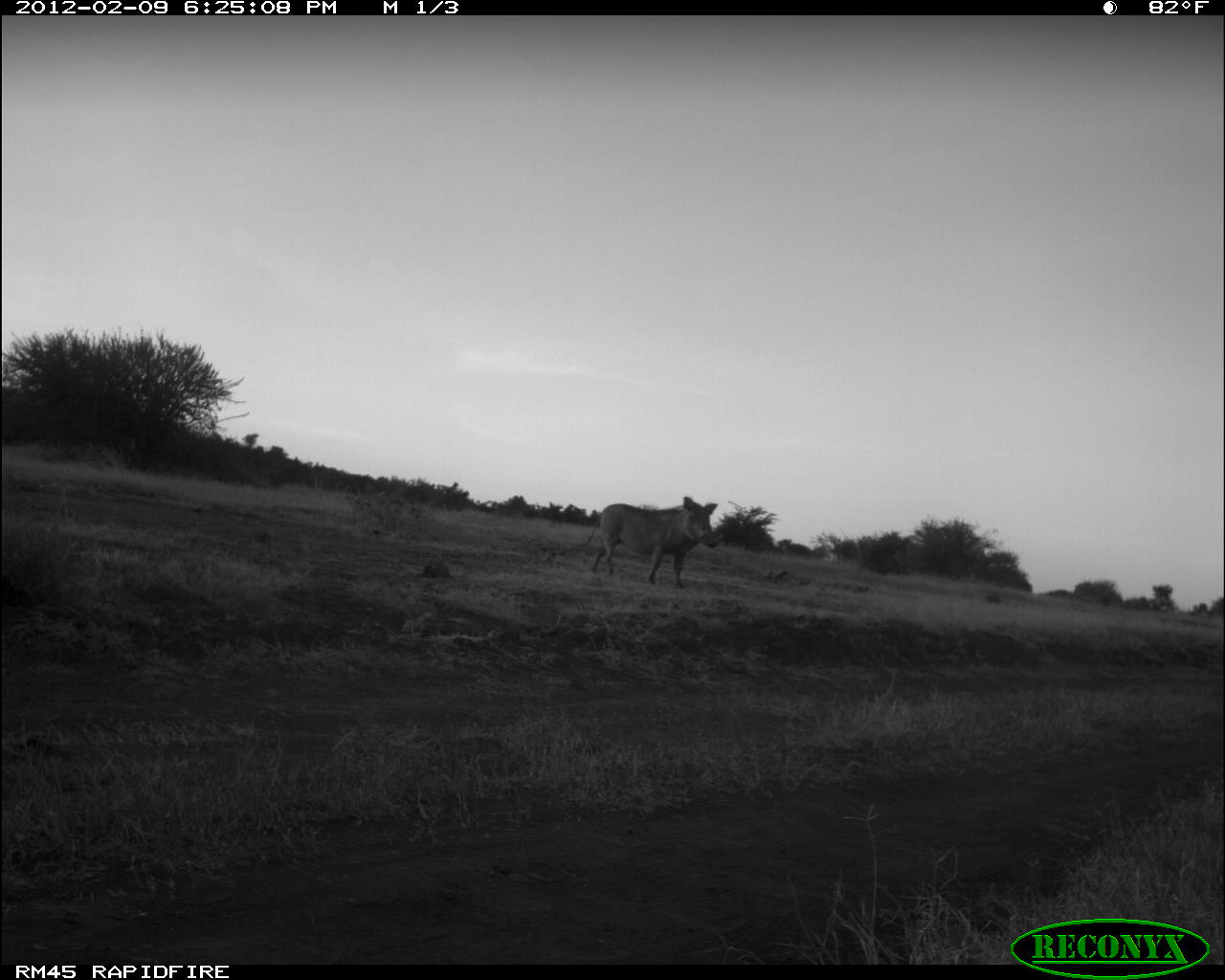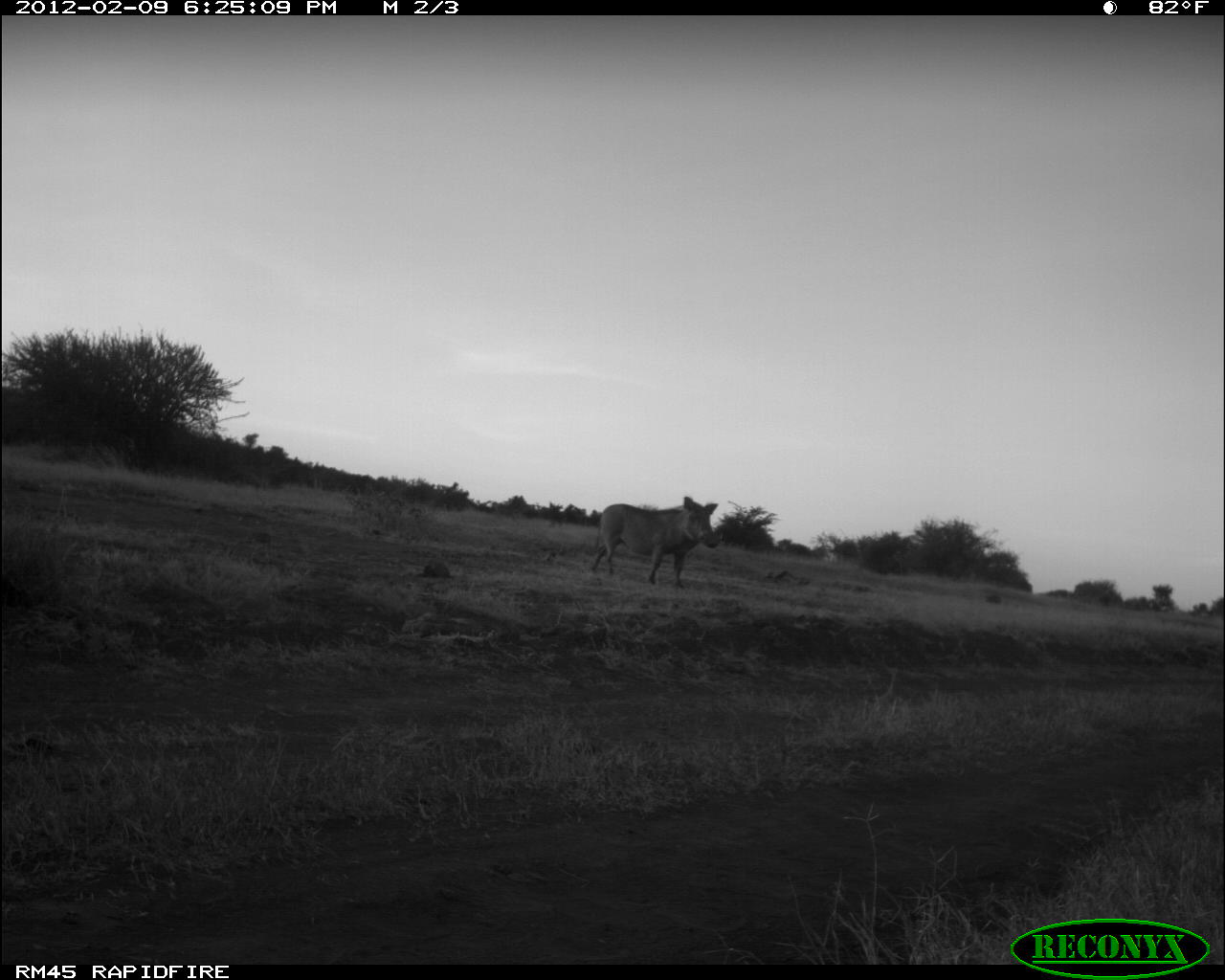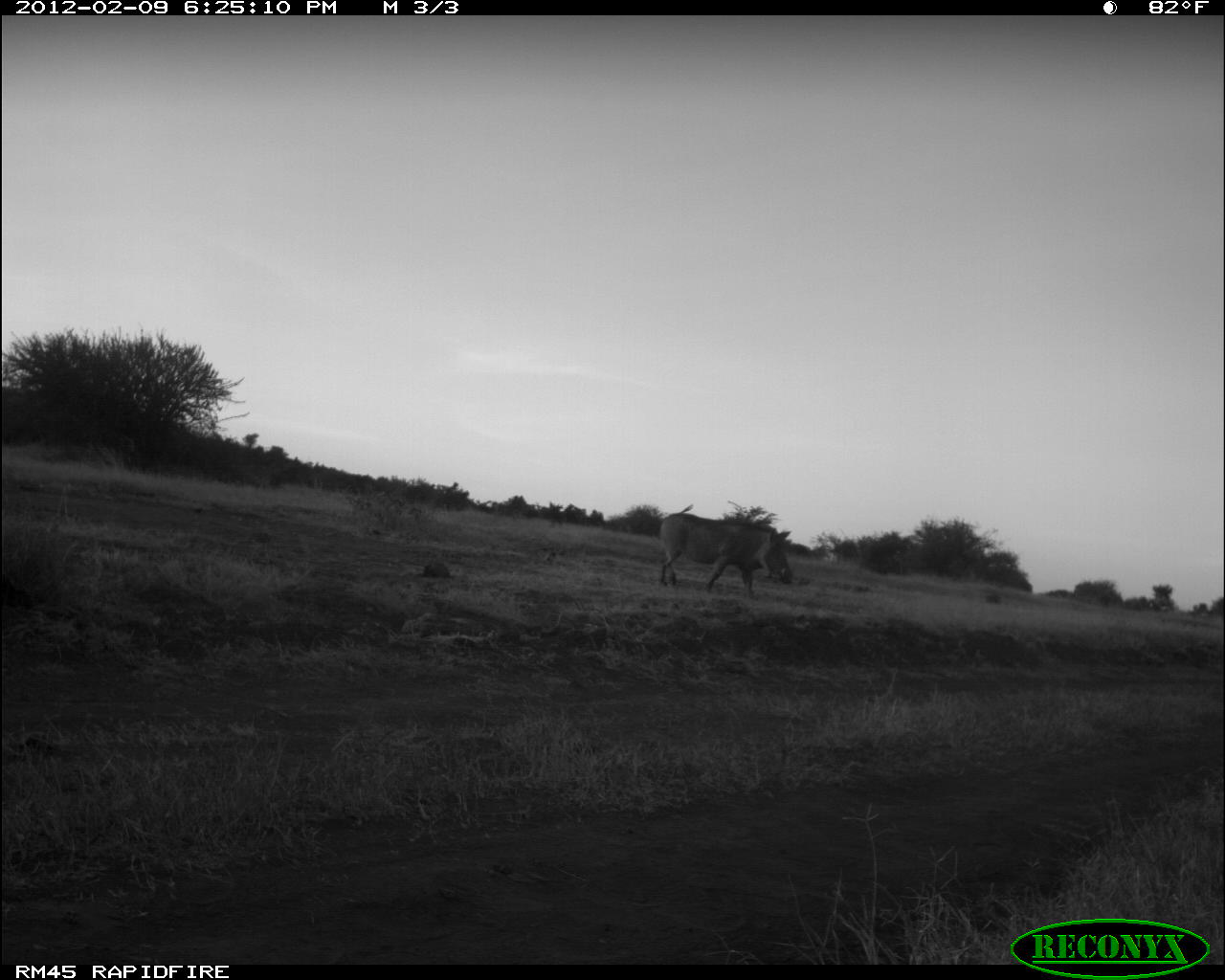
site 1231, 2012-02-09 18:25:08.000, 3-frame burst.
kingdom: Animalia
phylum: Chordata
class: Mammalia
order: Artiodactyla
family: Suidae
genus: Phacochoerus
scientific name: Phacochoerus africanus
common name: common warthog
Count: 1.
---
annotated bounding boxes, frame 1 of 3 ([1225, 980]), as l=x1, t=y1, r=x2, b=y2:
phacochoerus africanus: l=584, t=493, r=718, b=588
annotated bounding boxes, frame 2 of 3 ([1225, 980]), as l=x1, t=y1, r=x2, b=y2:
phacochoerus africanus: l=590, t=495, r=720, b=590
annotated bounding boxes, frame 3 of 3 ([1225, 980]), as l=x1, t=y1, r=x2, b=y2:
phacochoerus africanus: l=656, t=503, r=792, b=598